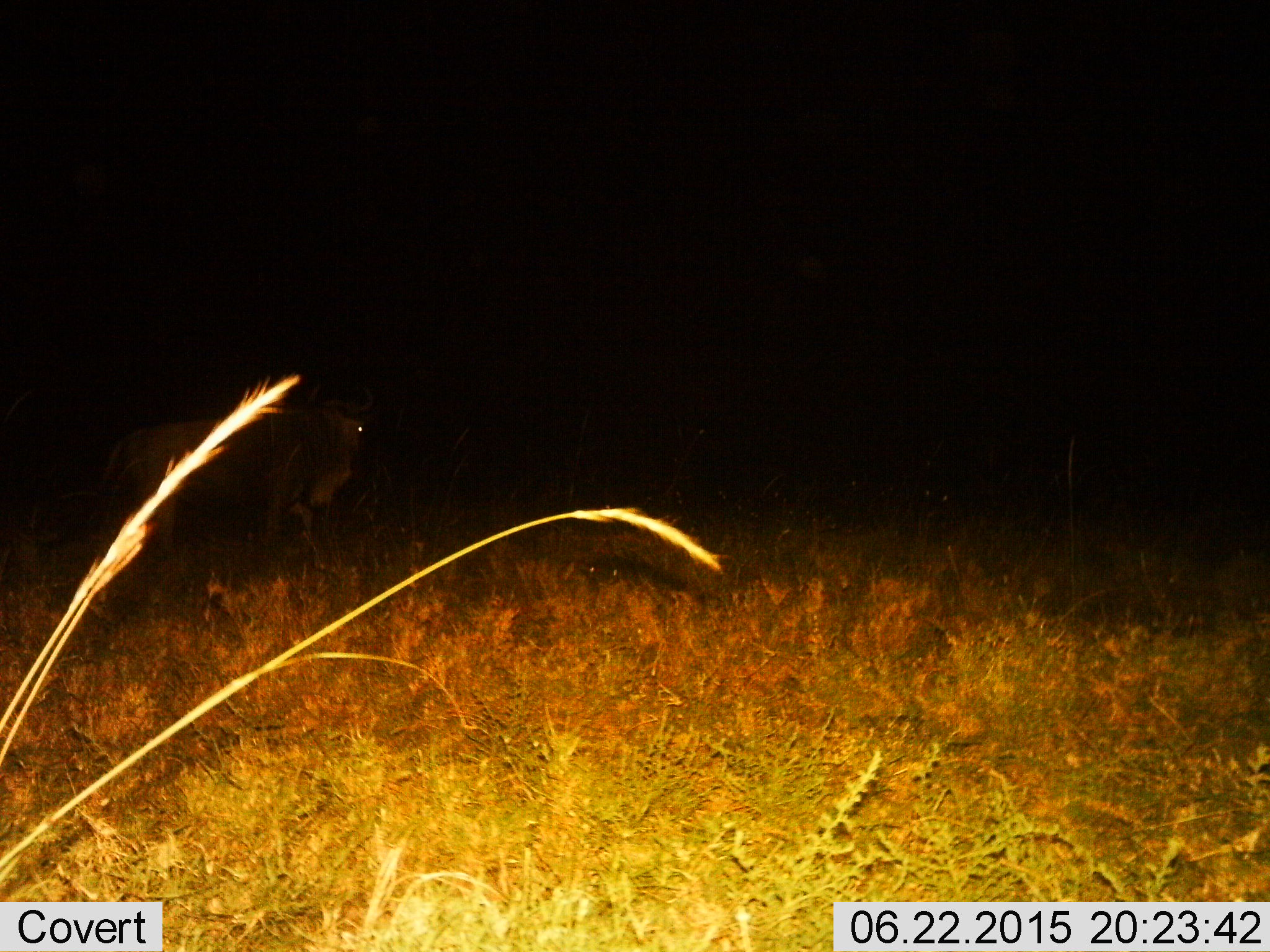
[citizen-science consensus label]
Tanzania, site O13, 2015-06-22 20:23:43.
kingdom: Animalia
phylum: Chordata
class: Mammalia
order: Artiodactyla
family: Bovidae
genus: Connochaetes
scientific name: Connochaetes taurinus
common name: blue wildebeest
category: wildebeest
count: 1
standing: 30%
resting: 0%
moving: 80%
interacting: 0%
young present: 0%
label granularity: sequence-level